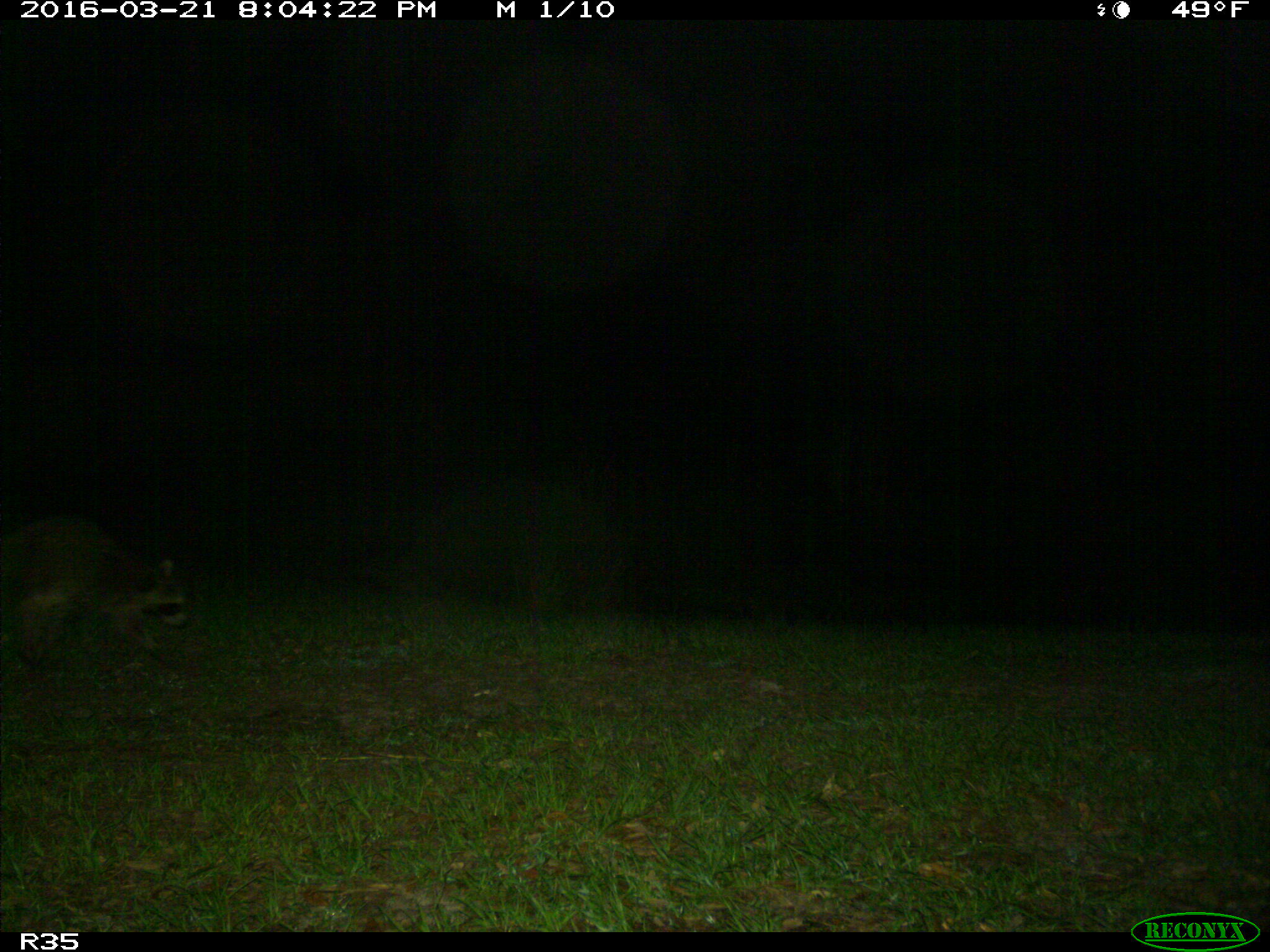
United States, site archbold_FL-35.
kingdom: Animalia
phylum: Chordata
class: Mammalia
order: Carnivora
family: Procyonidae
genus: Procyon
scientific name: Procyon lotor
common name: common raccoon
Procyon lotor (common raccoon).